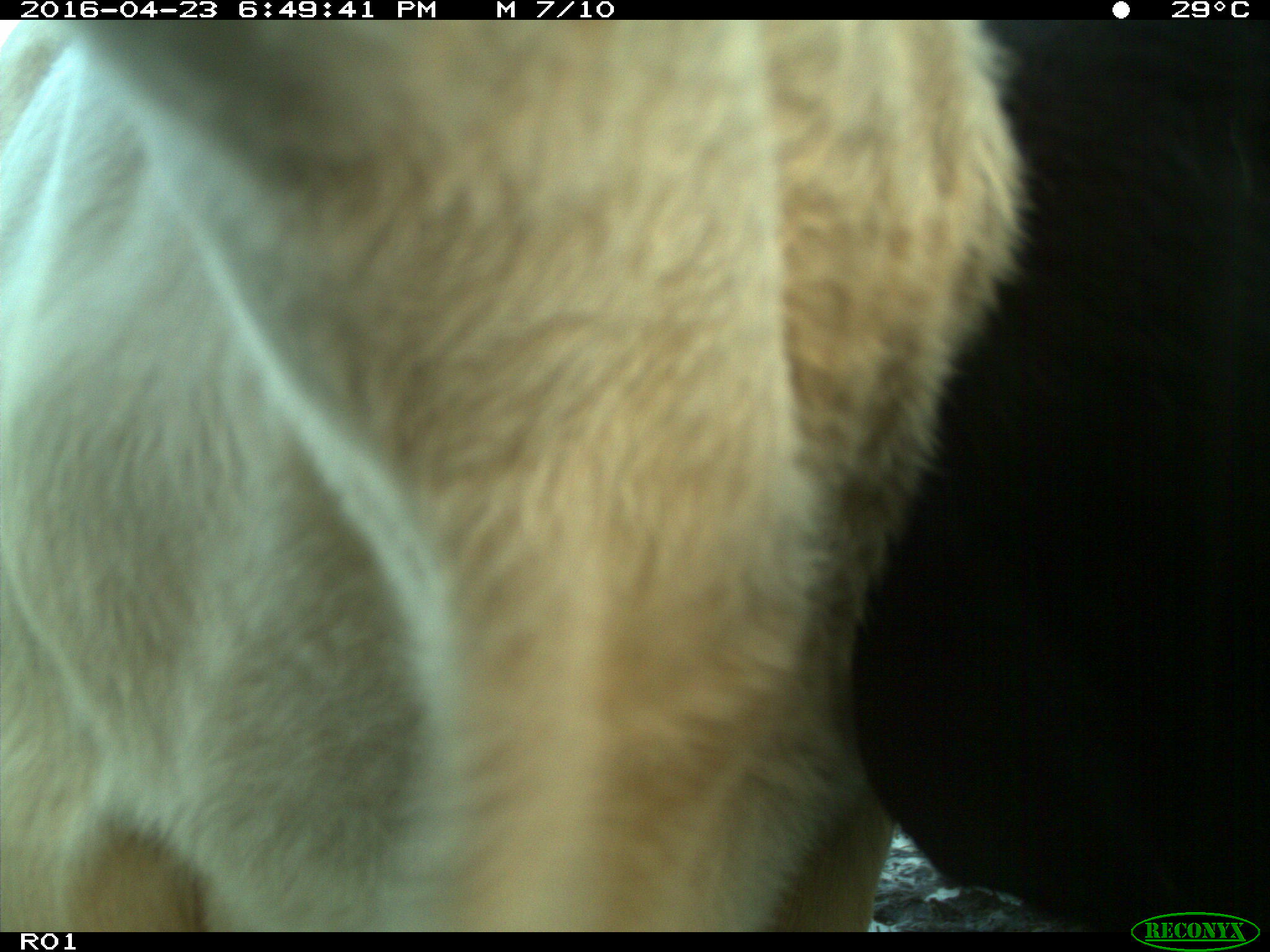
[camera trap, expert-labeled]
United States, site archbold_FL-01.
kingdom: Animalia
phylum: Chordata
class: Mammalia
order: Artiodactyla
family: Bovidae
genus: Bos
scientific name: Bos taurus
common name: domestic cow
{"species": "Bos taurus (domestic cow)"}